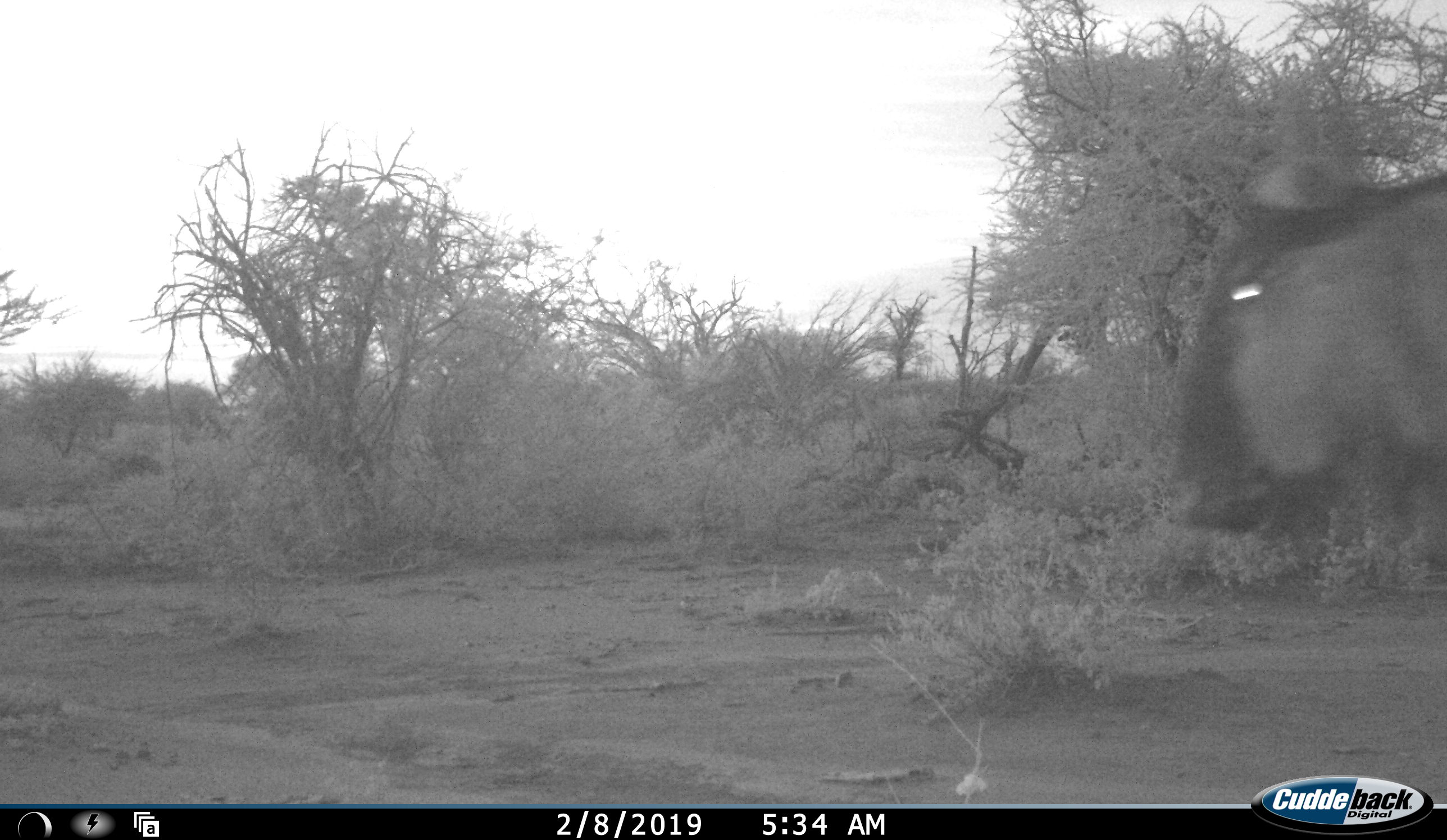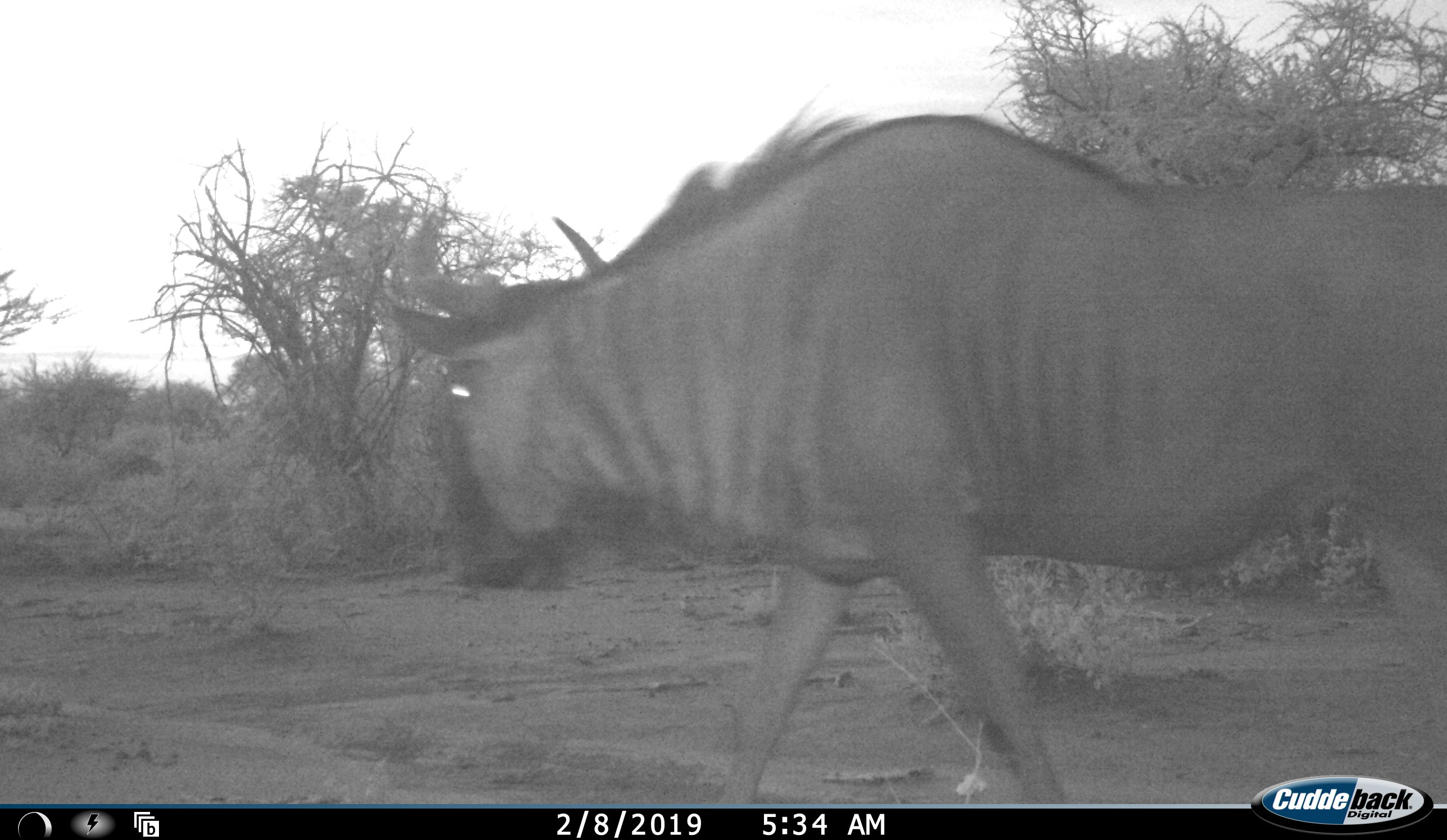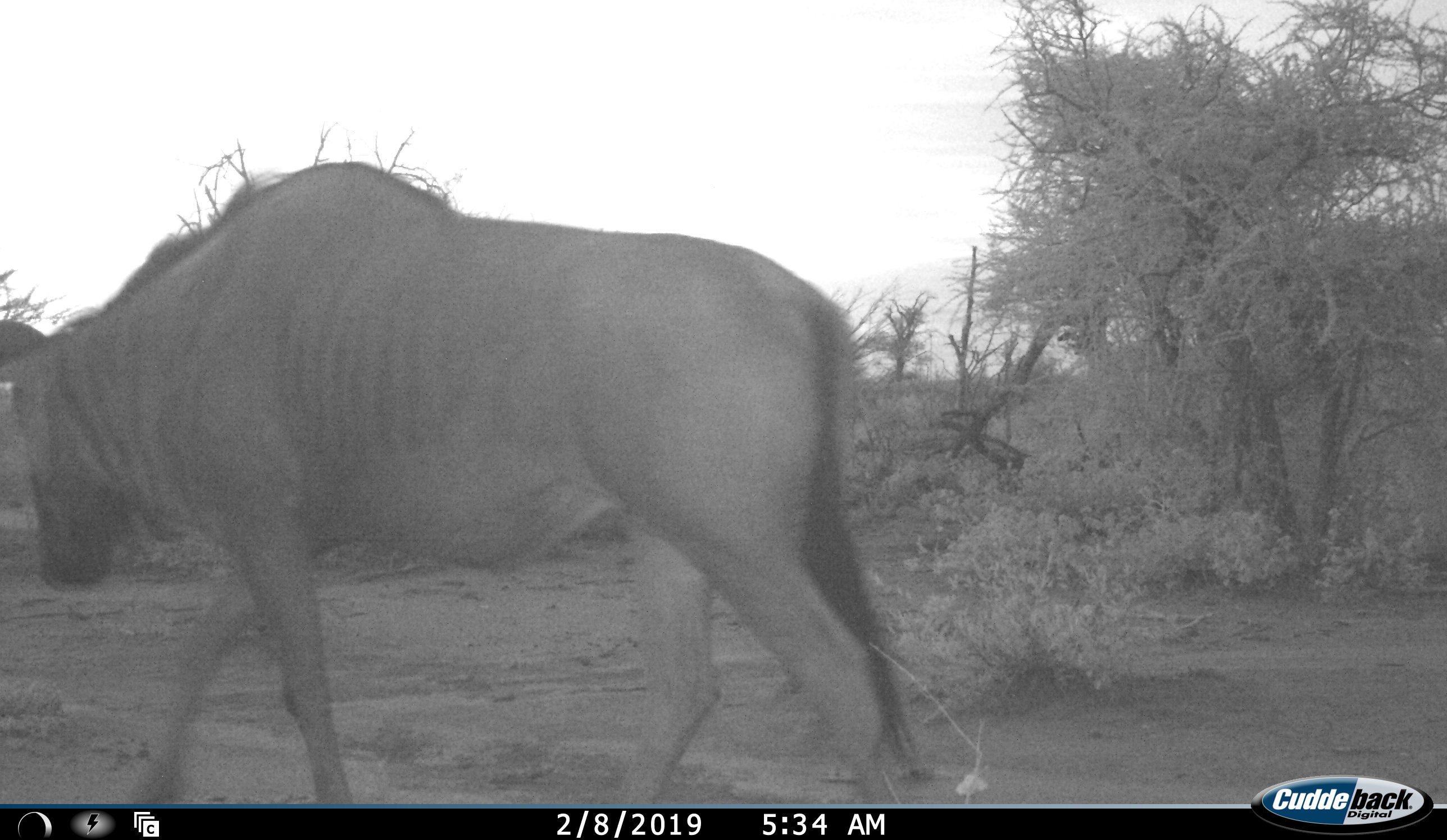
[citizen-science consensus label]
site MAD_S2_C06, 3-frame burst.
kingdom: Animalia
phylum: Chordata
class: Mammalia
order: Artiodactyla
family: Bovidae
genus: Connochaetes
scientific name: Connochaetes taurinus taurinus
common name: blue wildebeest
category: wildebeestblue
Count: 1.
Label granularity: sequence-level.